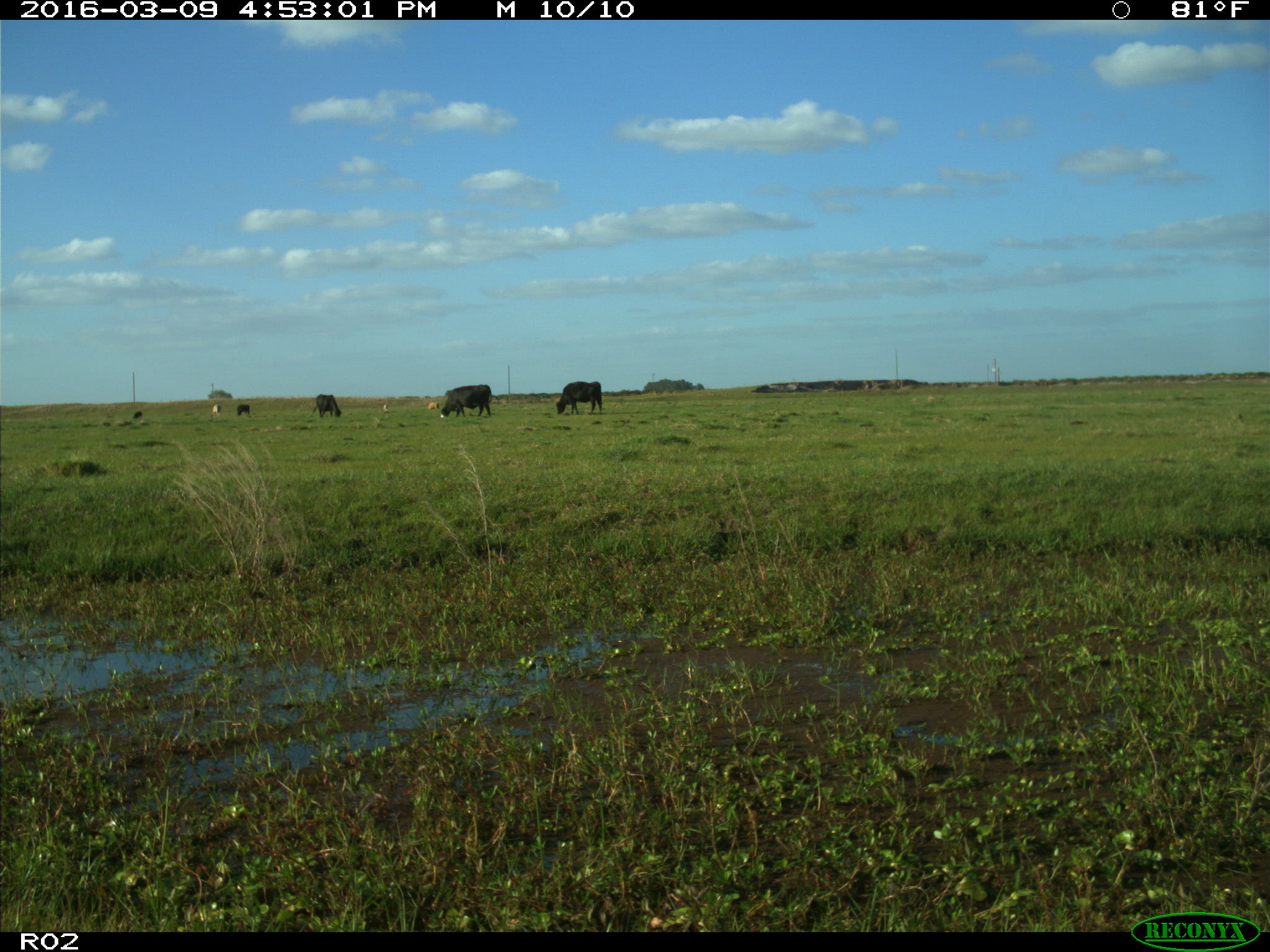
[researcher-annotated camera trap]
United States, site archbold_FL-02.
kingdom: Animalia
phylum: Chordata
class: Mammalia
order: Artiodactyla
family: Bovidae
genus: Bos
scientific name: Bos taurus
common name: domestic cow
Bos taurus (domestic cow).